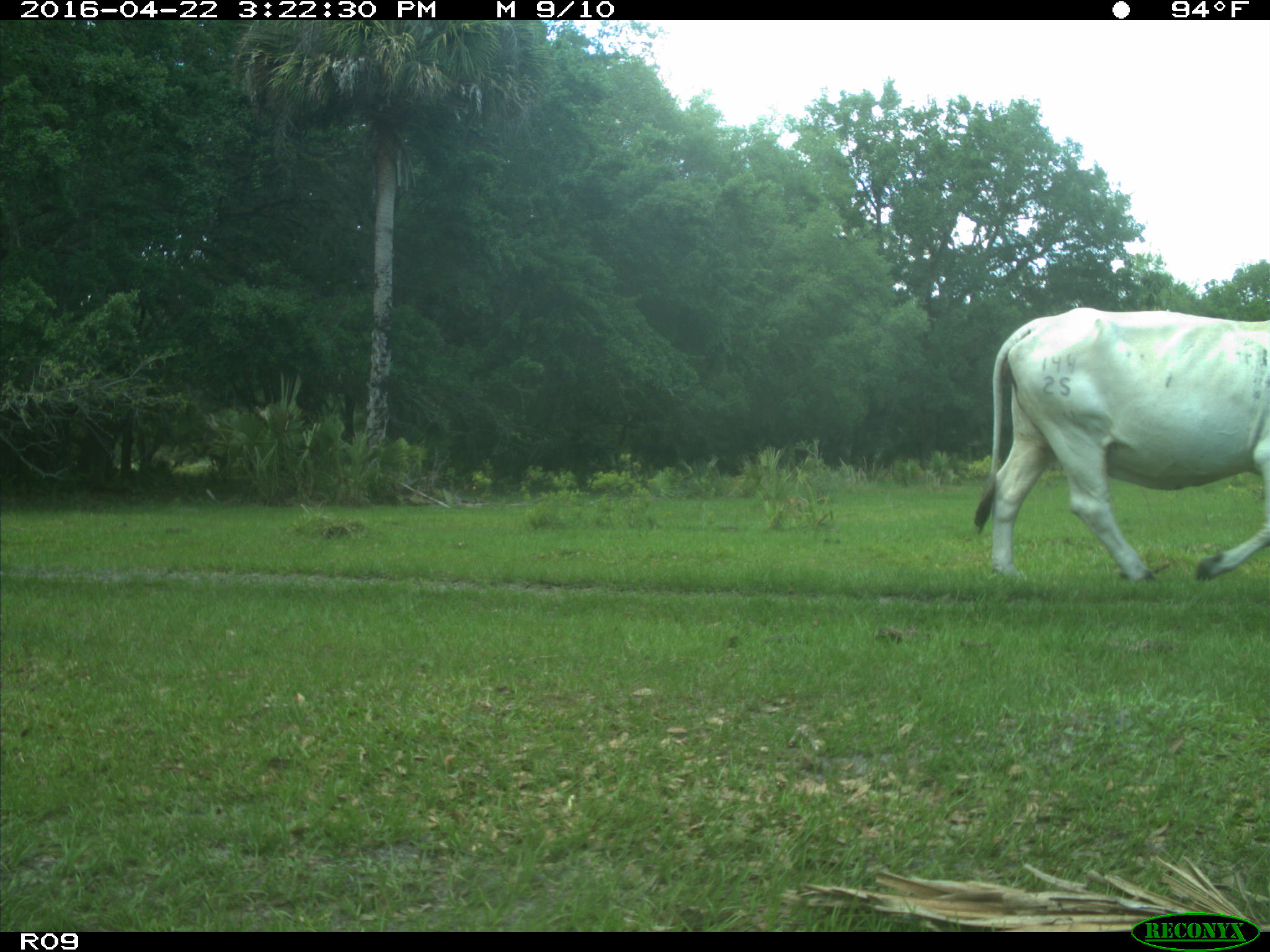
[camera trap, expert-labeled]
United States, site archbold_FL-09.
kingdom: Animalia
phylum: Chordata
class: Mammalia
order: Artiodactyla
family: Bovidae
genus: Bos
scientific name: Bos taurus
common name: domestic cow